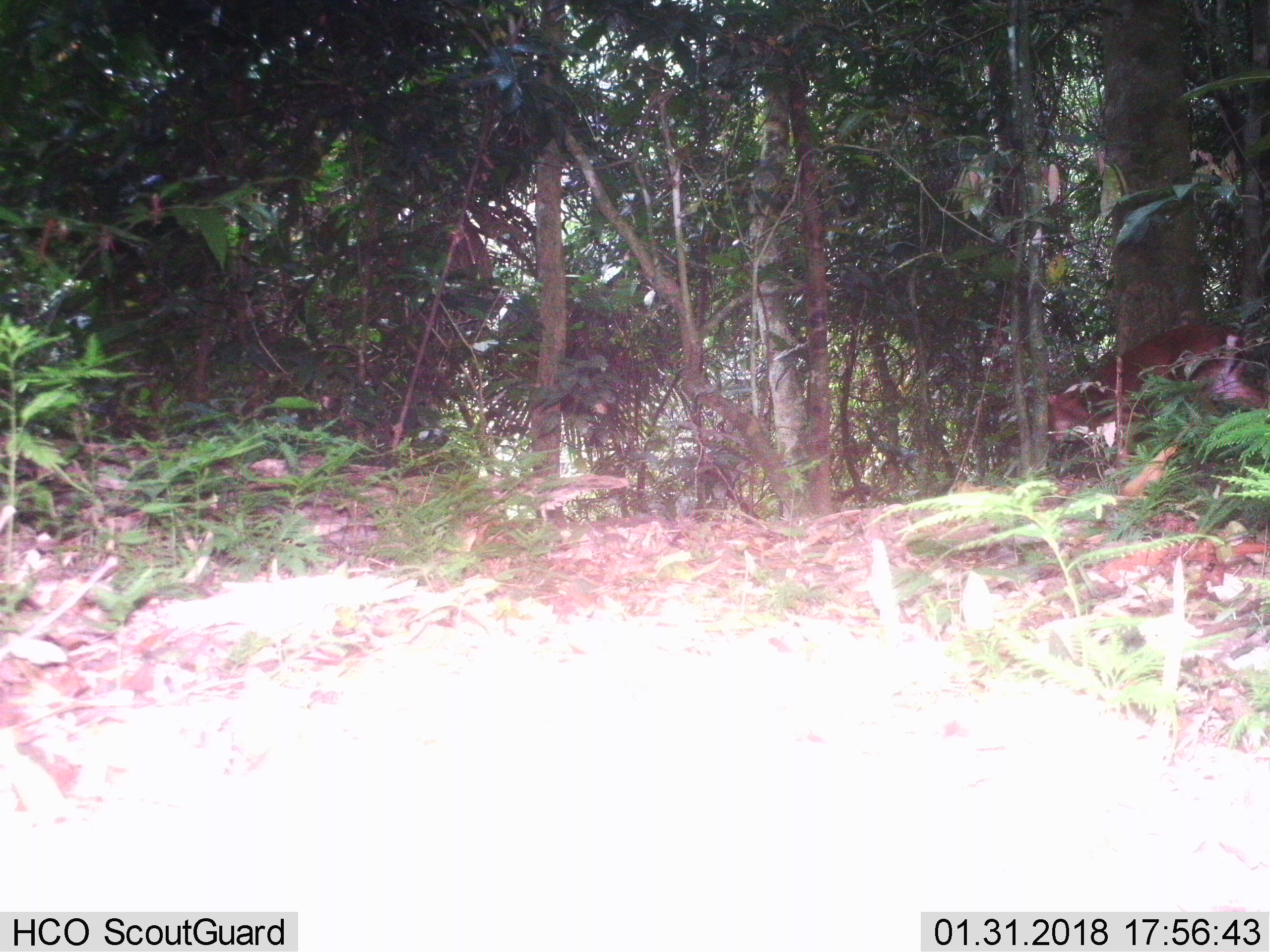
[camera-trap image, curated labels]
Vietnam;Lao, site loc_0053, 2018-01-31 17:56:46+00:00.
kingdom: Animalia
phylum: Chordata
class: Mammalia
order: Artiodactyla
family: Cervidae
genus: Muntiacus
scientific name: Muntiacus vuquangensis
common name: large-antlered muntjac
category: large antlered muntjac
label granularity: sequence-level